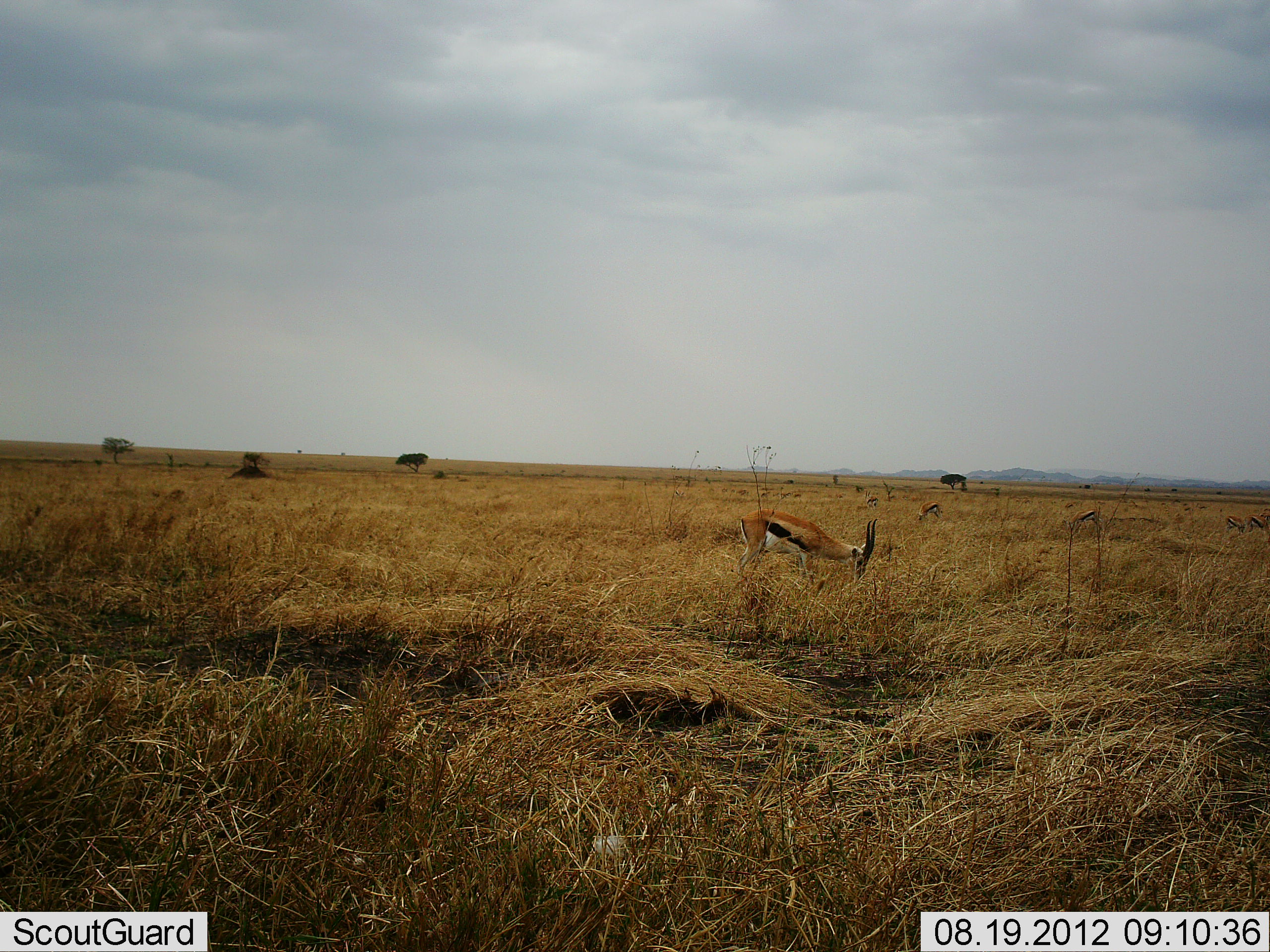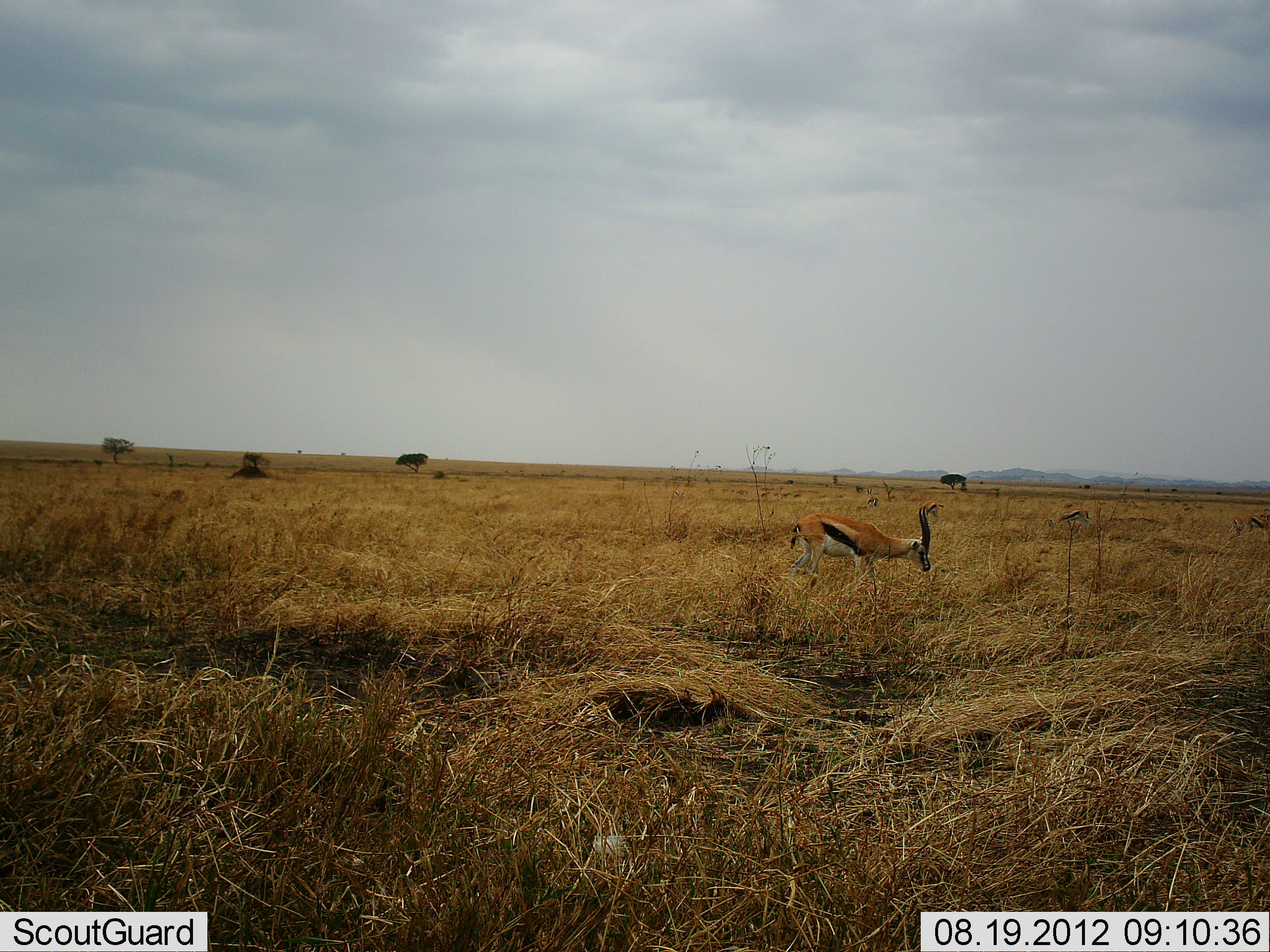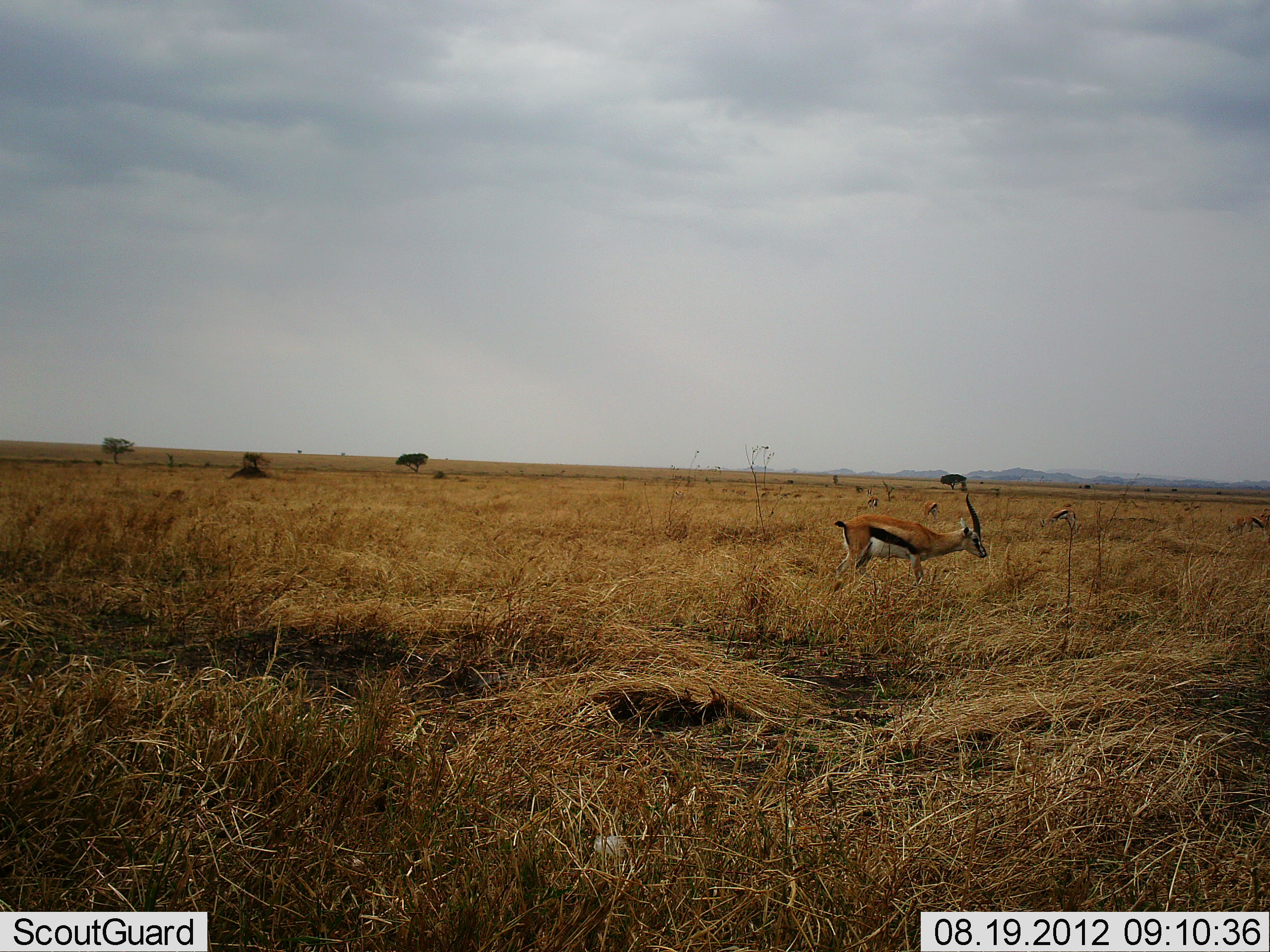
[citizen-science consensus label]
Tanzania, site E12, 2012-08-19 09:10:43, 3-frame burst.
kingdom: Animalia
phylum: Chordata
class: Mammalia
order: Artiodactyla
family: Bovidae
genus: Eudorcas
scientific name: Eudorcas thomsonii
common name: thomson's gazelle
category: gazellethomsons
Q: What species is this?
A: Gazellethomsons (thomson's gazelle) (Eudorcas thomsonii).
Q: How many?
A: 5.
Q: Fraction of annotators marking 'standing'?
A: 20%.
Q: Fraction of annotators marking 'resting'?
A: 0%.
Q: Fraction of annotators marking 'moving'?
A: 50%.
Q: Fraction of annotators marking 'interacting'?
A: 0%.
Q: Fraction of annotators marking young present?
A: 0%.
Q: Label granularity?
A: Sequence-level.